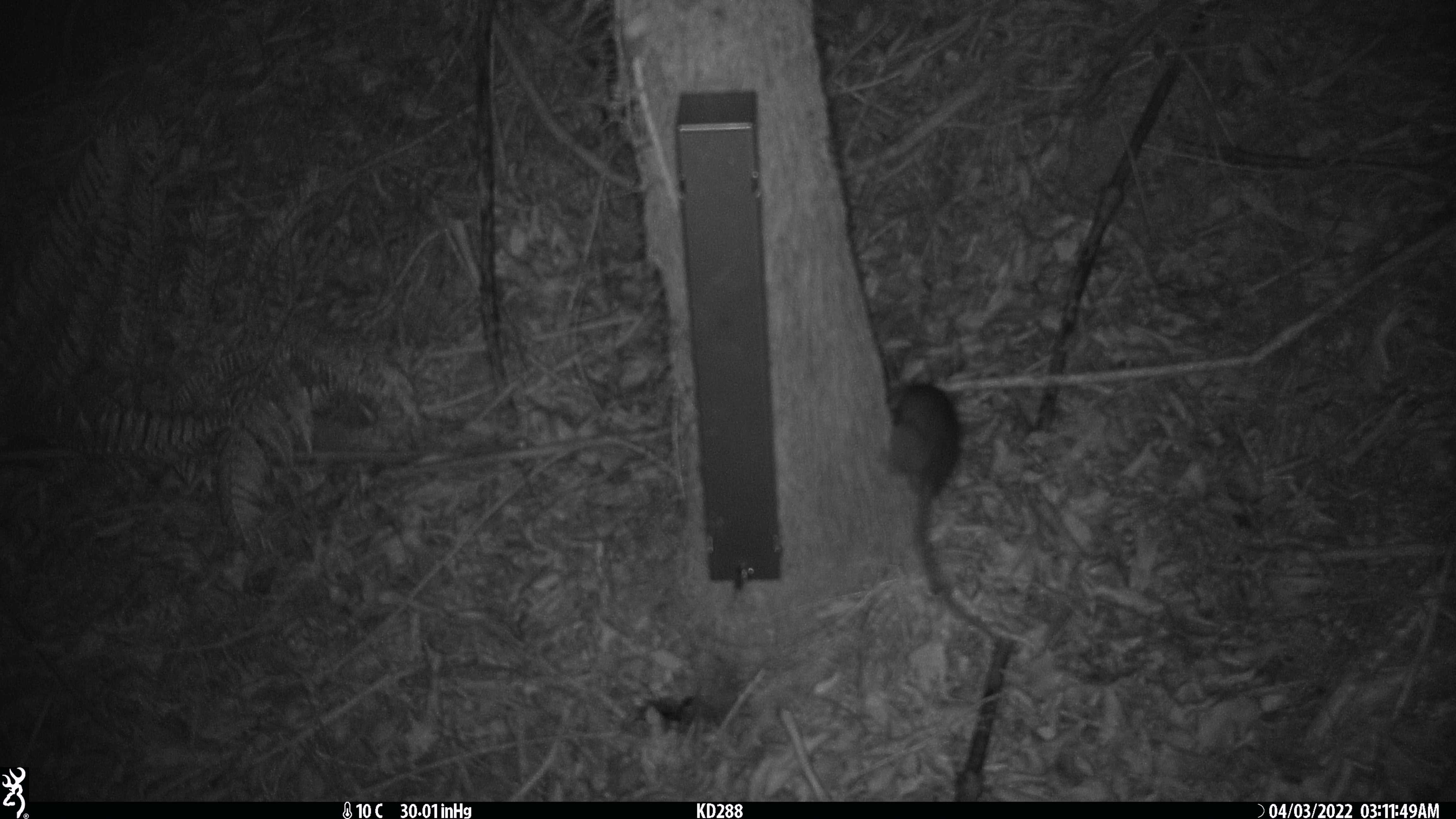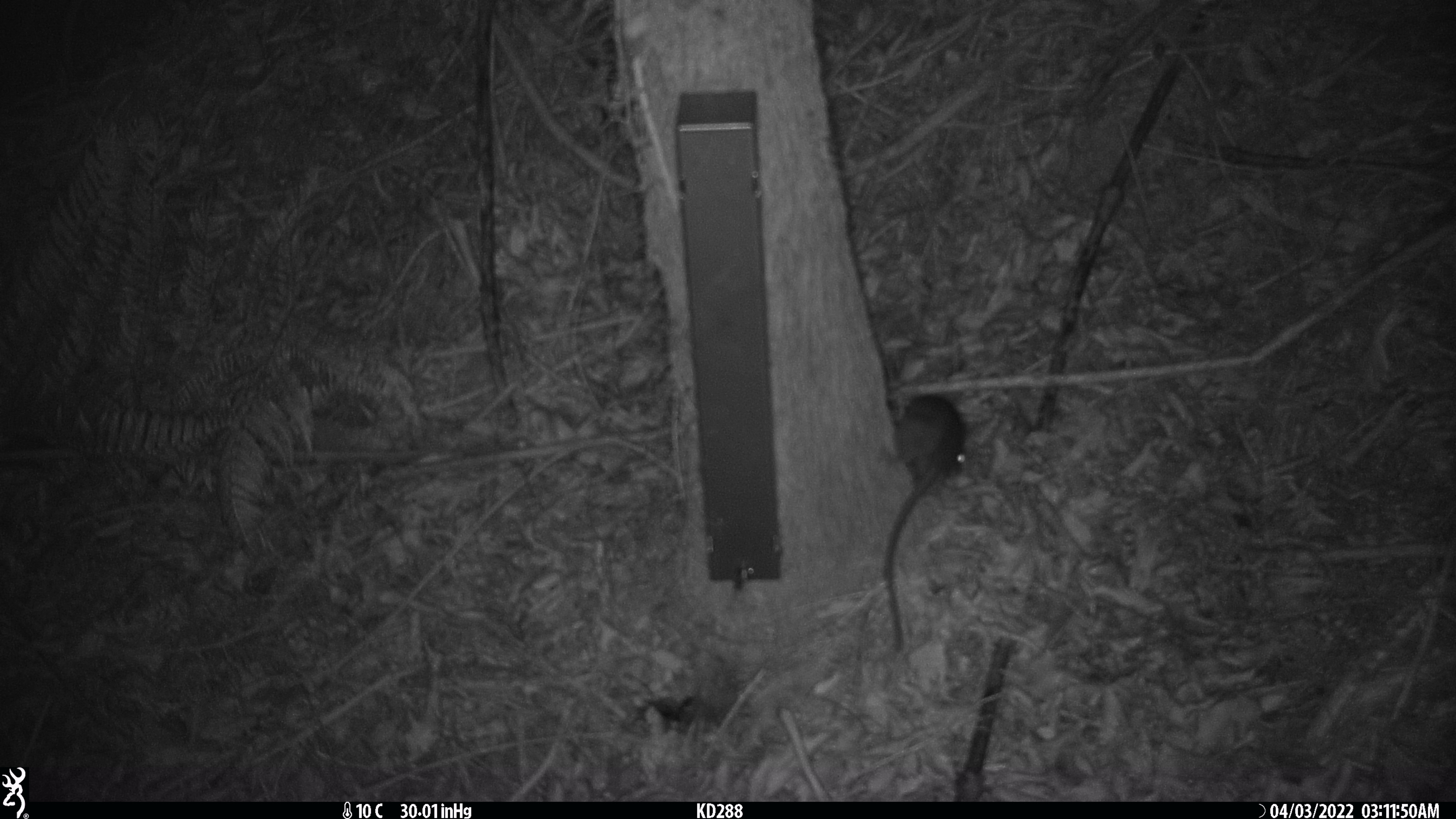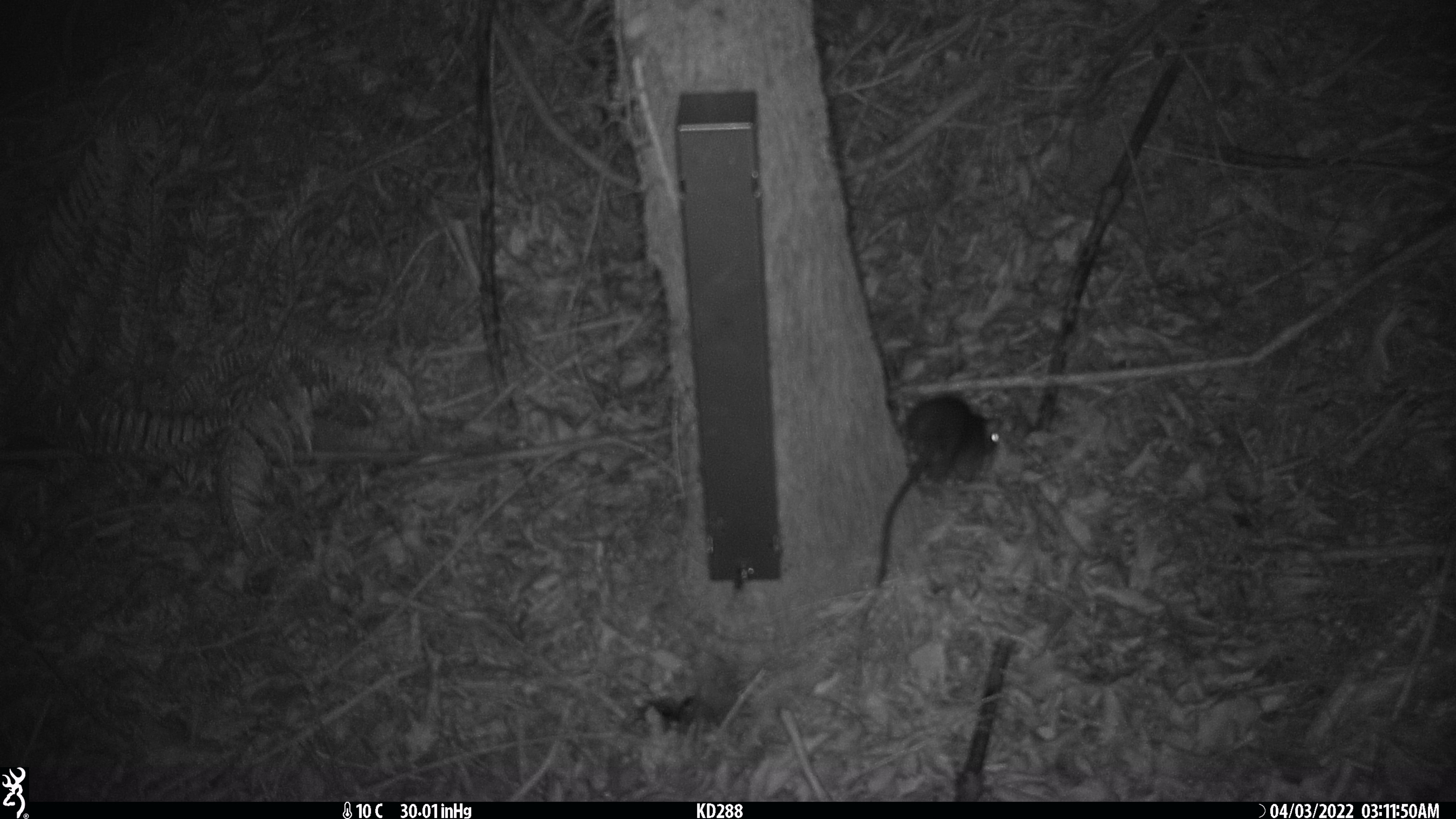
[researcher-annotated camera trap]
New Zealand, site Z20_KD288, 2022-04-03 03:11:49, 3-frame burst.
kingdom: Animalia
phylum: Chordata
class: Mammalia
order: Rodentia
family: Muridae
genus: Rattus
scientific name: Rattus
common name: rat